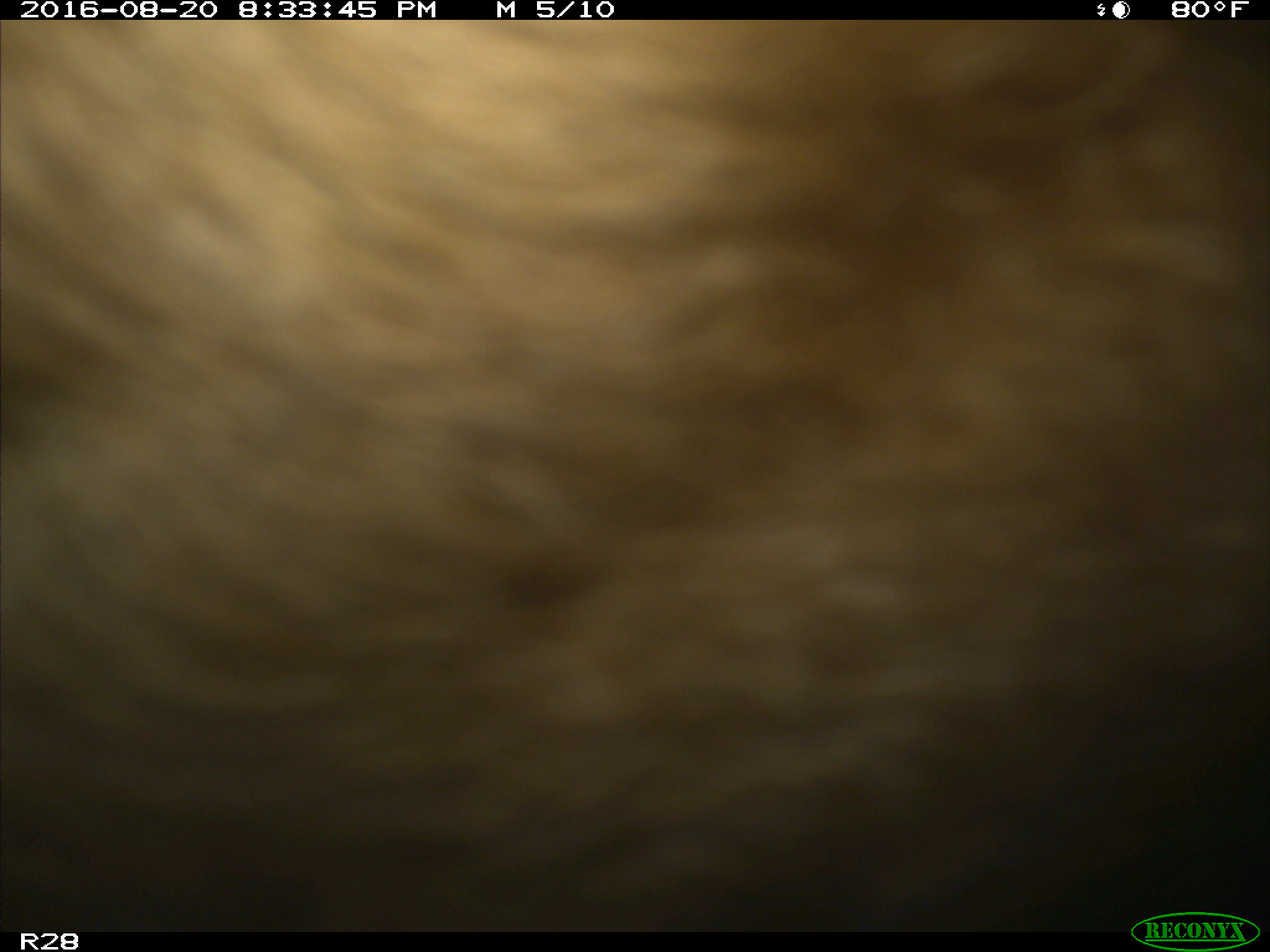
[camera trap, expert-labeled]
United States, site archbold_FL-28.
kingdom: Animalia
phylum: Chordata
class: Mammalia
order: Artiodactyla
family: Bovidae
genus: Bos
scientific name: Bos taurus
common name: domestic cow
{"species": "Bos taurus (domestic cow)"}